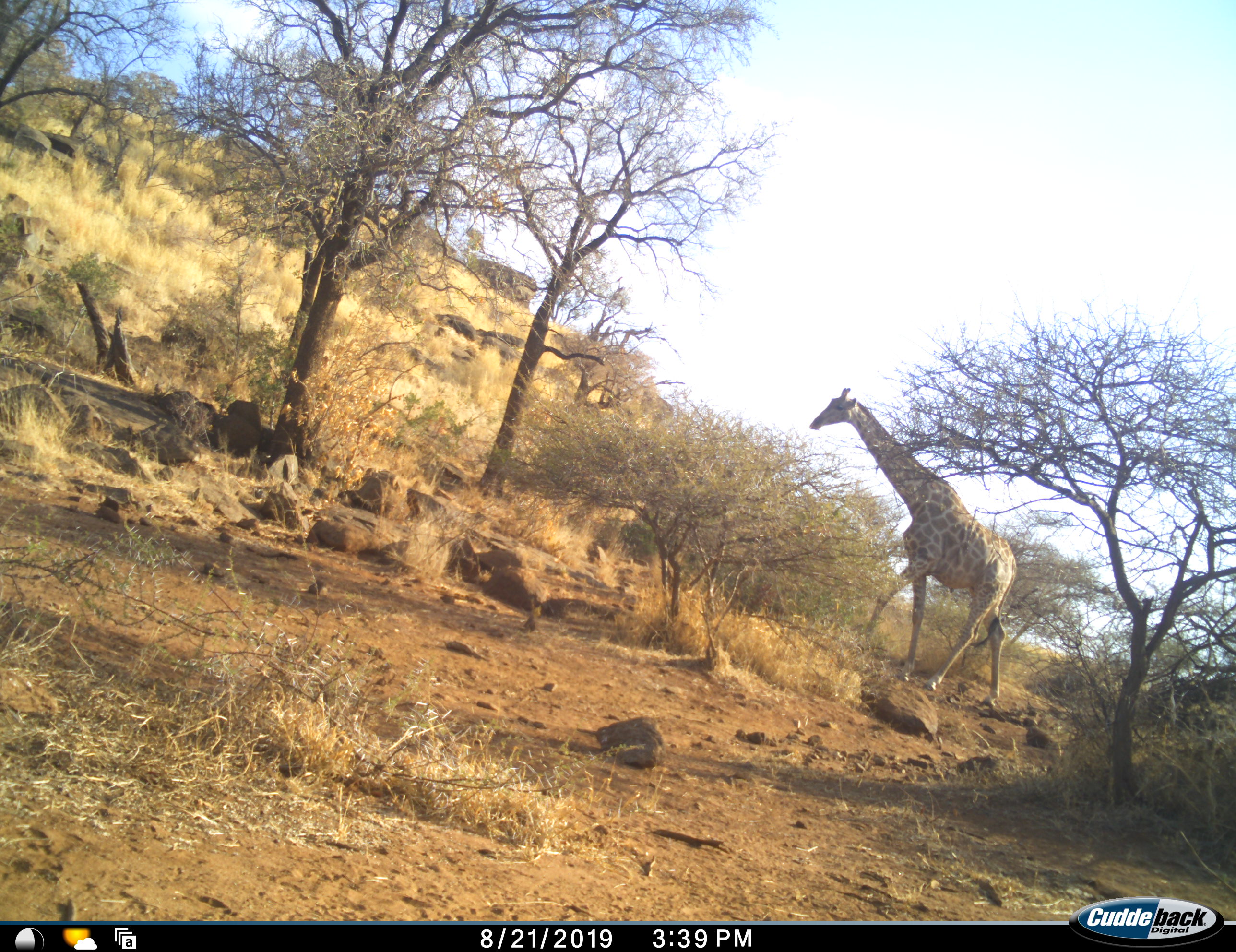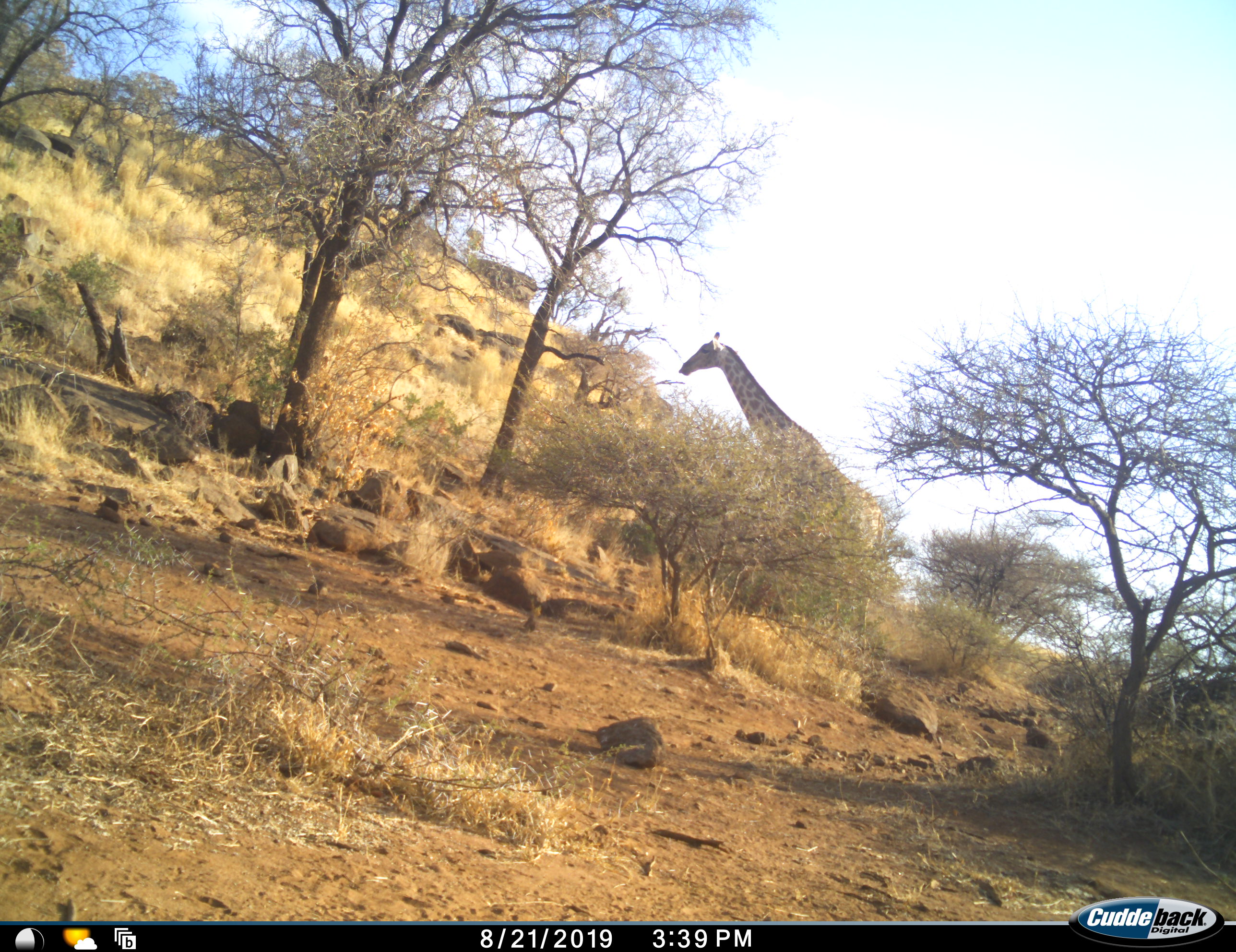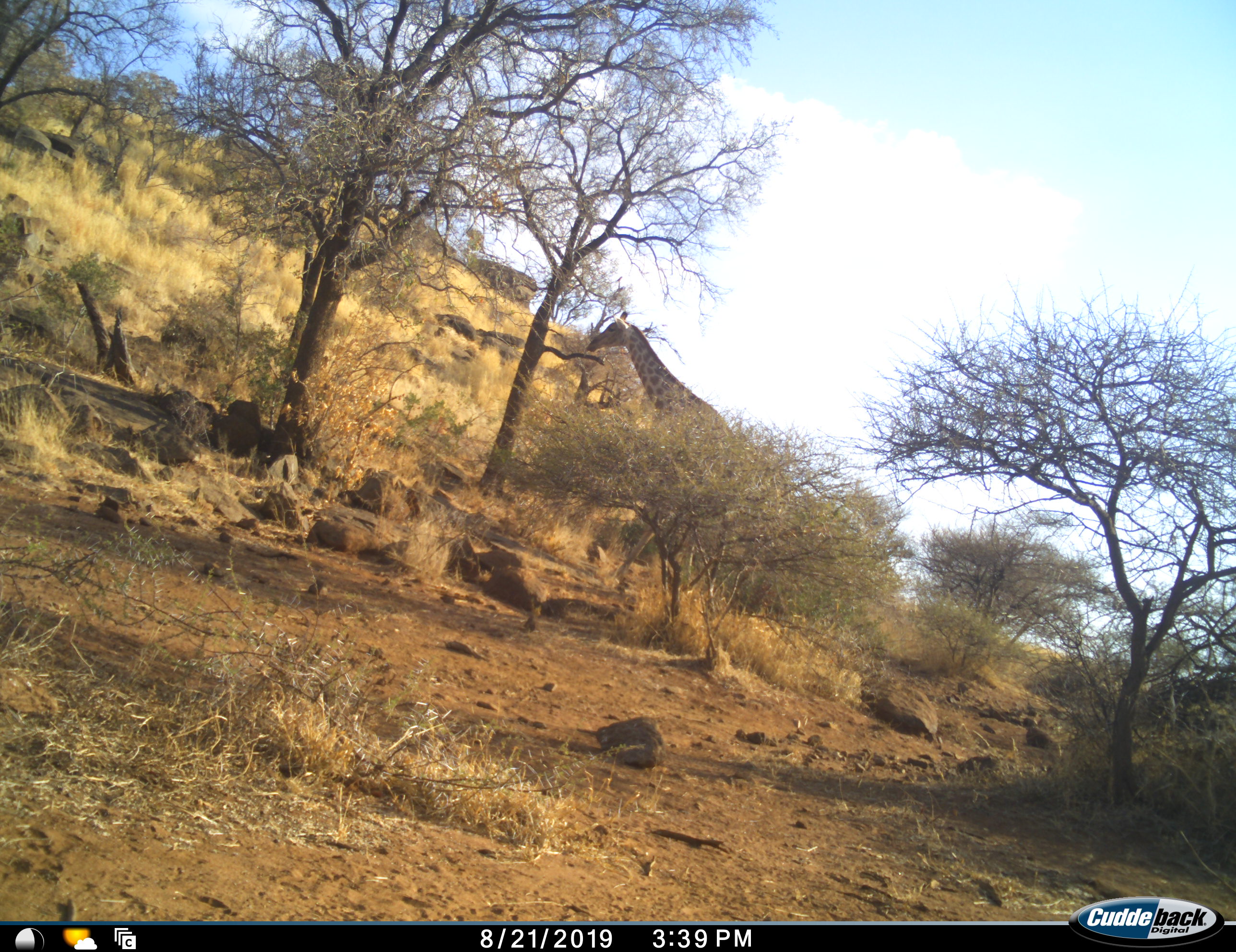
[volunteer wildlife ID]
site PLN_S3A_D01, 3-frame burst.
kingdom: Animalia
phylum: Chordata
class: Mammalia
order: Artiodactyla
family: Giraffidae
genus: Giraffa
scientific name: Giraffa camelopardalis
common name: giraffe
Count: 1.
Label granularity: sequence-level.